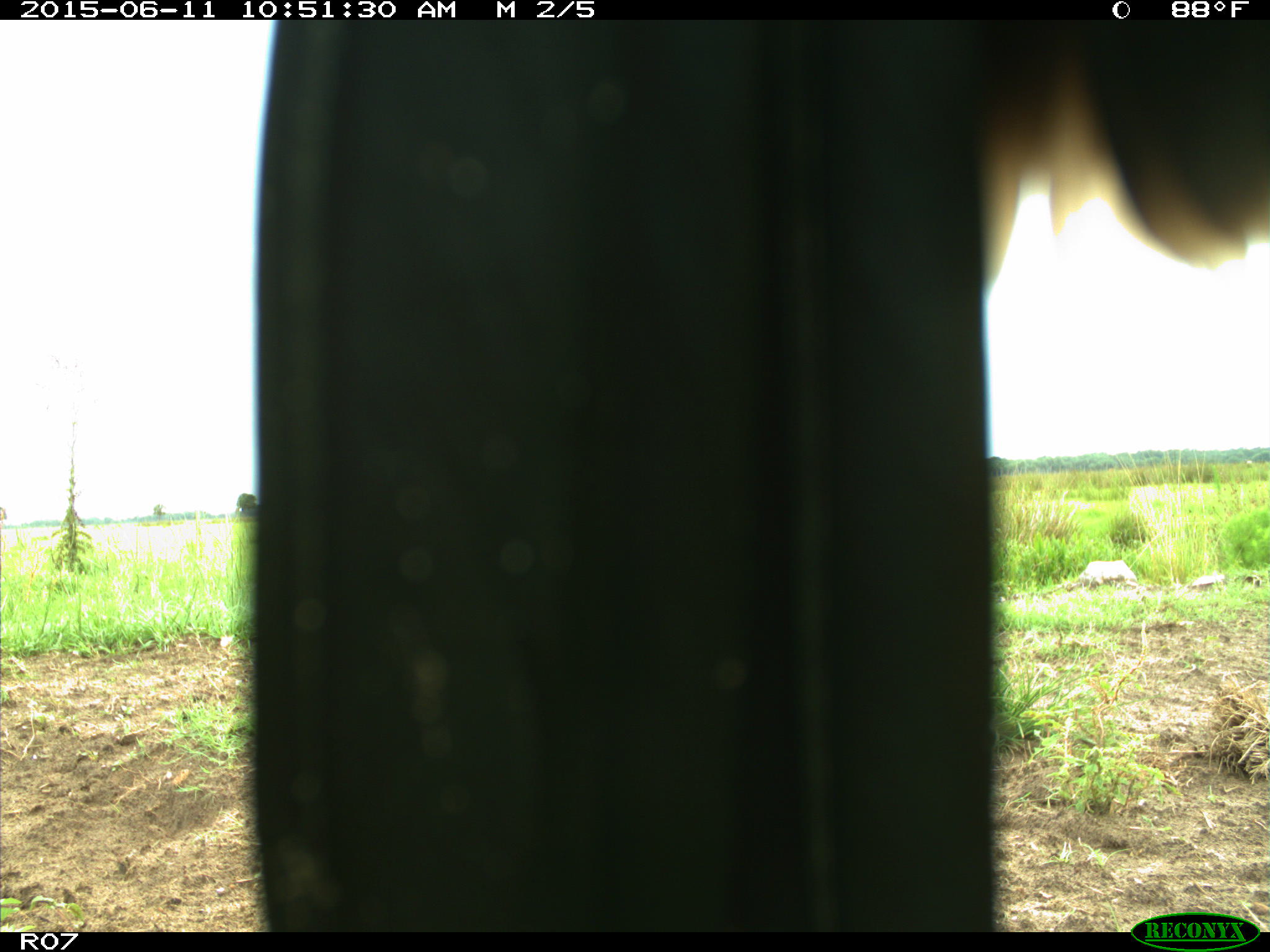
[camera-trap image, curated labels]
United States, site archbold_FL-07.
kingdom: Animalia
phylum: Chordata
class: Mammalia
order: Artiodactyla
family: Bovidae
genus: Bos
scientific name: Bos taurus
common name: domestic cow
Bos taurus (domestic cow).